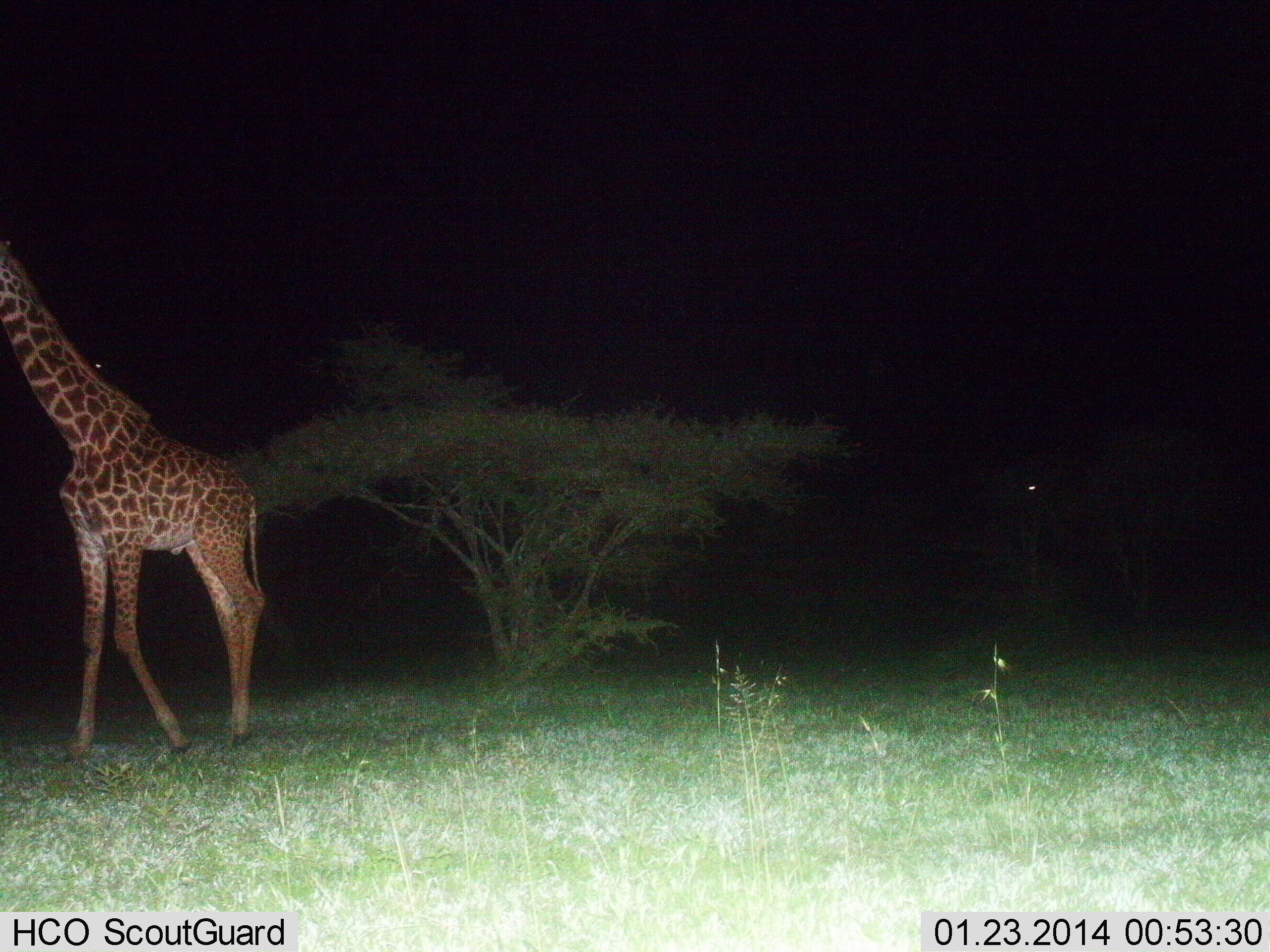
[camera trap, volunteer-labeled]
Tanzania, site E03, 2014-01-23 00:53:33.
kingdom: Animalia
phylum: Chordata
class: Mammalia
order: Artiodactyla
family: Giraffidae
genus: Giraffa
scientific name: Giraffa camelopardalis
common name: giraffe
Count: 1.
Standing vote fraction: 30%.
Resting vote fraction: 0%.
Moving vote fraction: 80%.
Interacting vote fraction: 0%.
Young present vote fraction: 0%.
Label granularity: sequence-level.